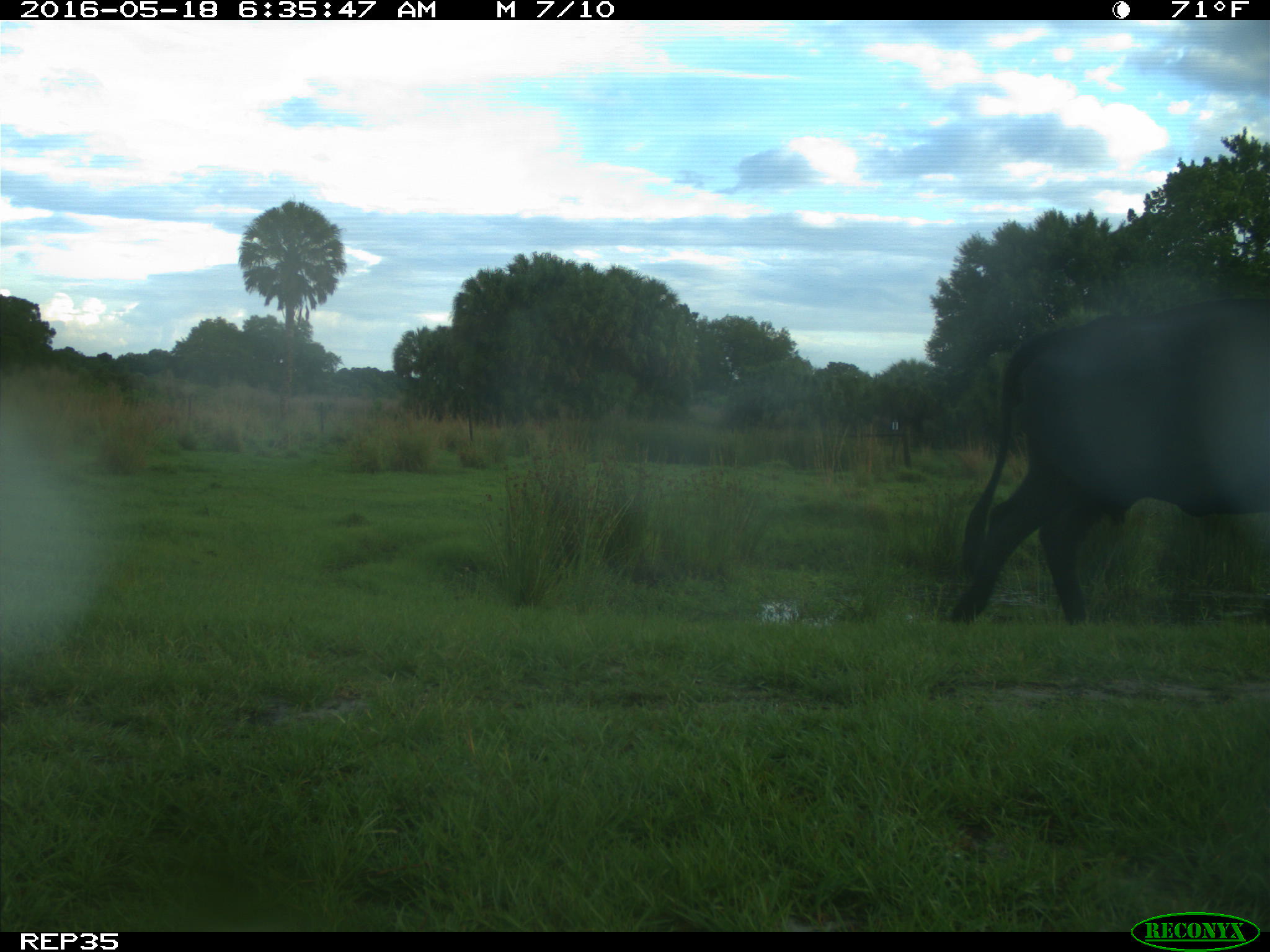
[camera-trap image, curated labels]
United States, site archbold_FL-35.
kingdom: Animalia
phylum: Chordata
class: Mammalia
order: Artiodactyla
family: Bovidae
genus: Bos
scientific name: Bos taurus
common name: domestic cow